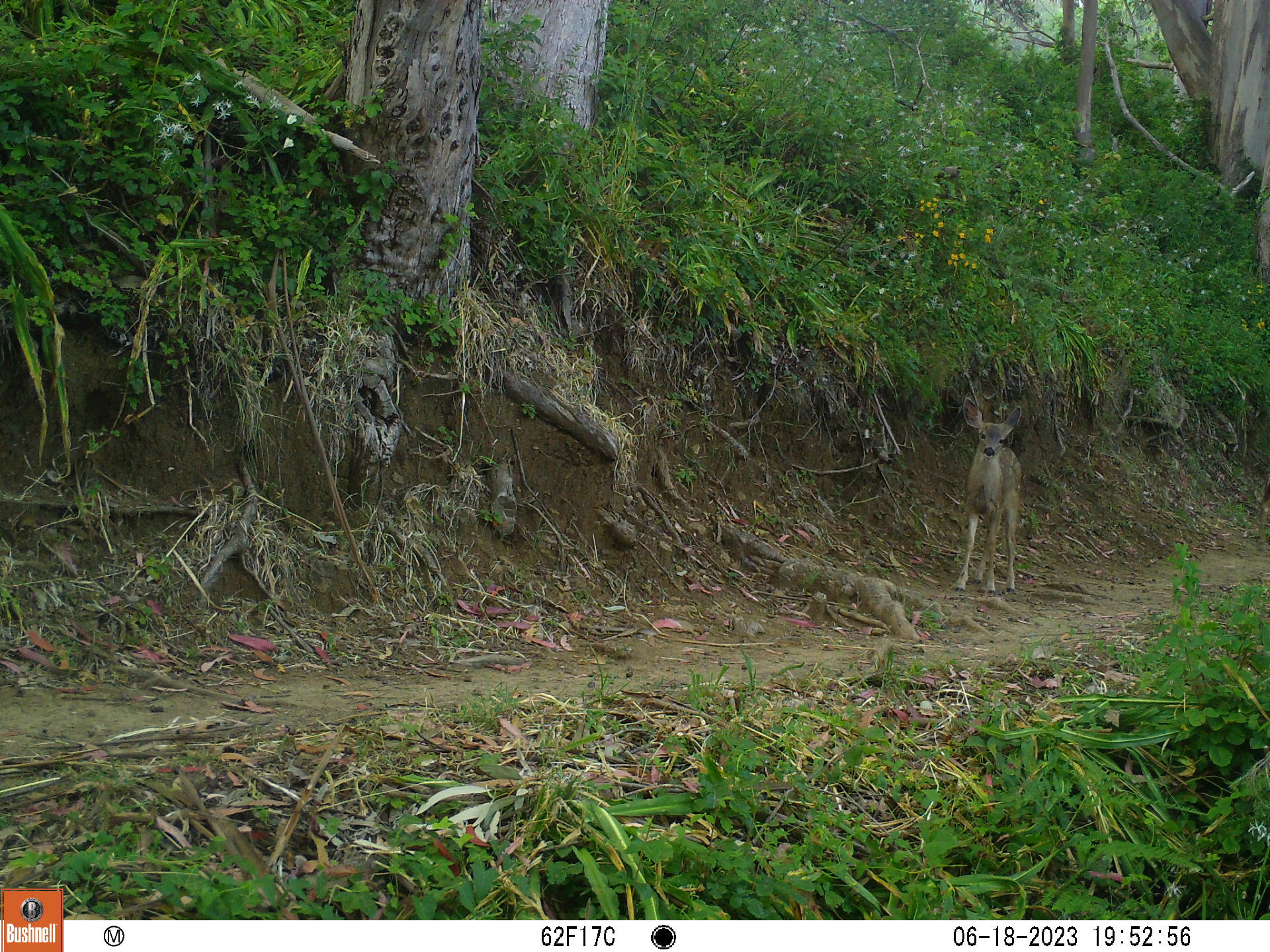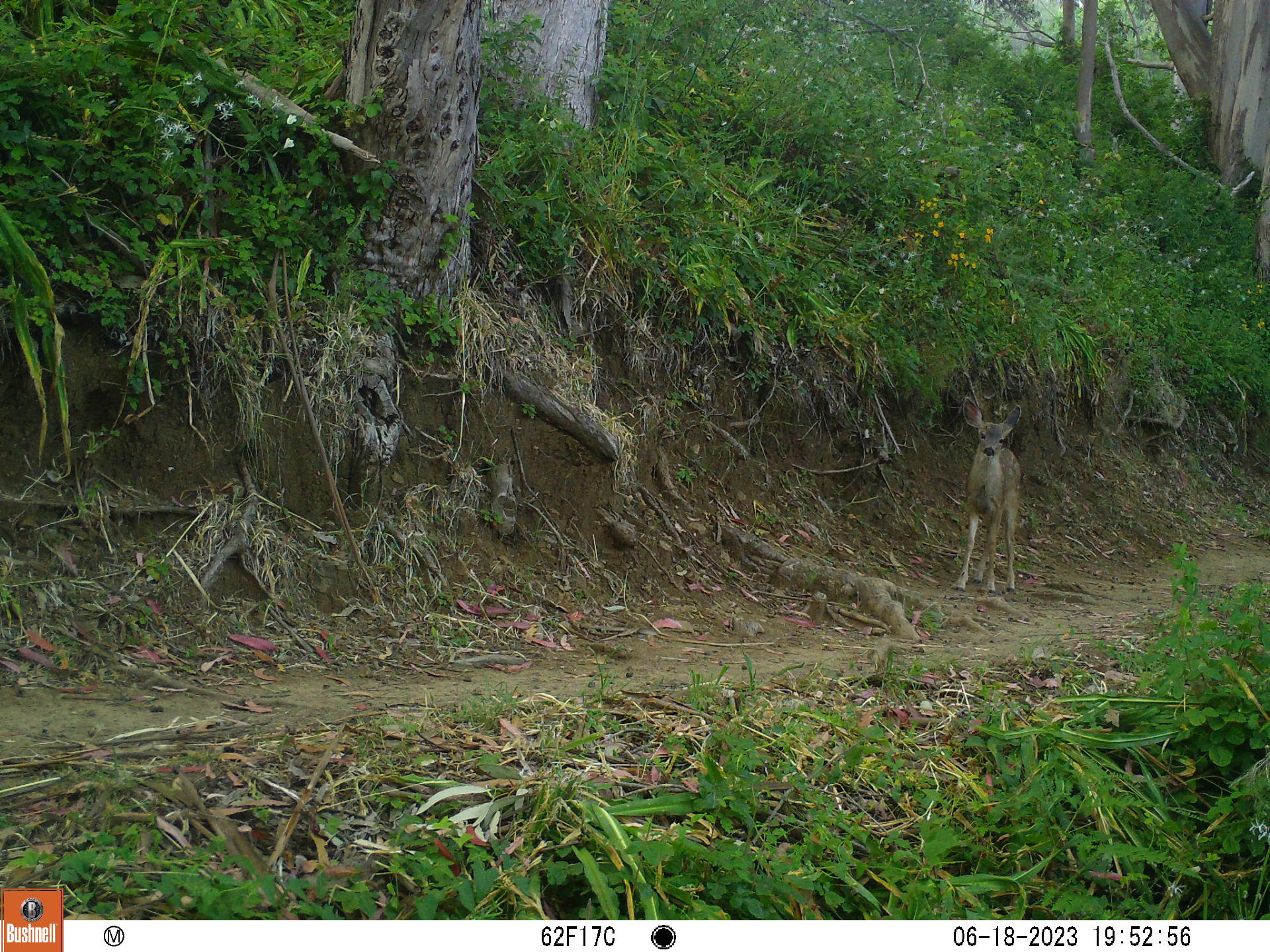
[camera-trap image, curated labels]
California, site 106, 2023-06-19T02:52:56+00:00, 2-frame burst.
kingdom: Animalia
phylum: Chordata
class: Mammalia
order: Artiodactyla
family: Cervidae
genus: Odocoileus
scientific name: Odocoileus hemionus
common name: mule deer